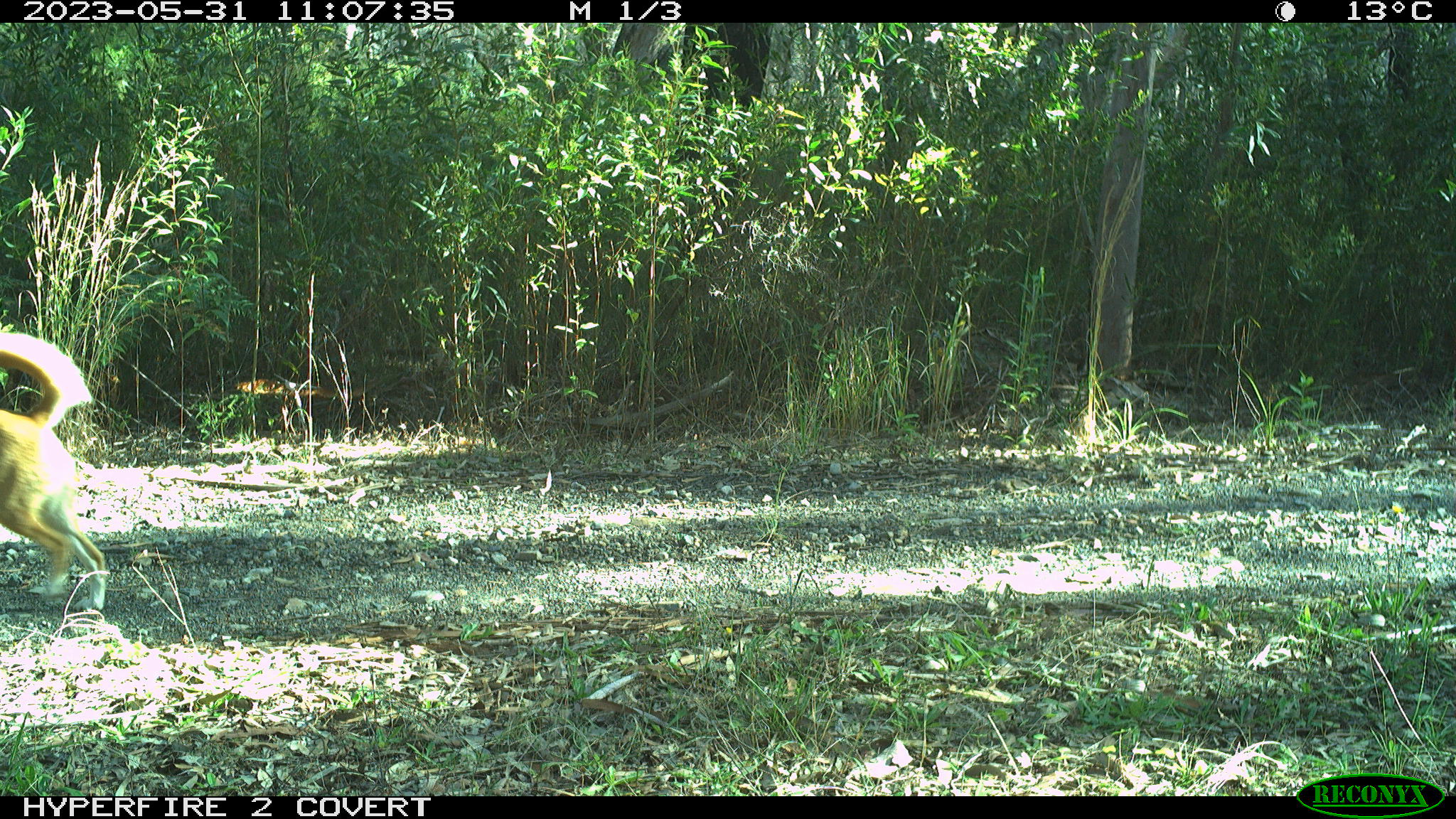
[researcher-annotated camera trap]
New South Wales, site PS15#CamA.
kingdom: Animalia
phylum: Chordata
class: Mammalia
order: Carnivora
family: Canidae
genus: Canis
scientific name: Canis familiaris dingo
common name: dingo